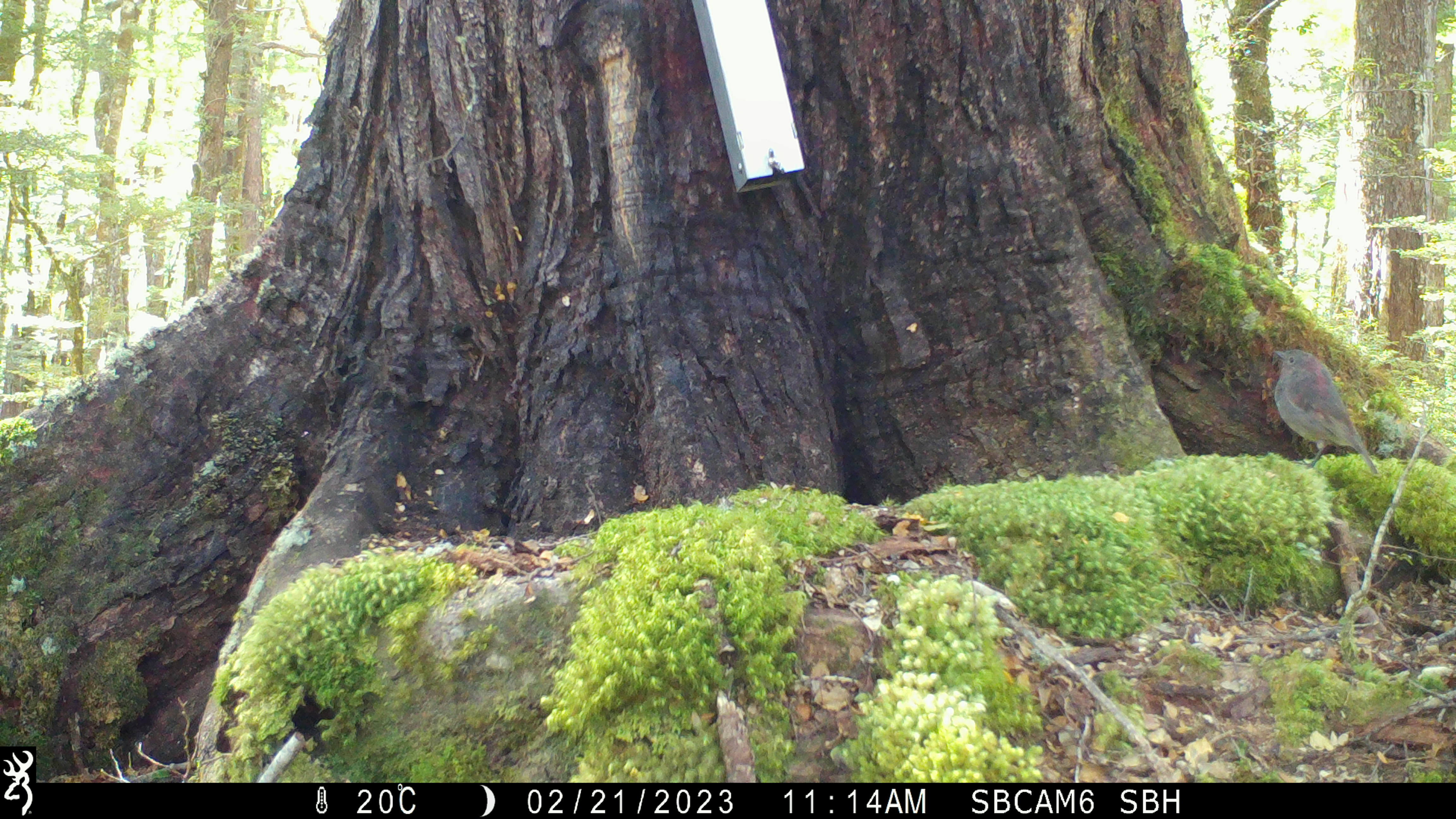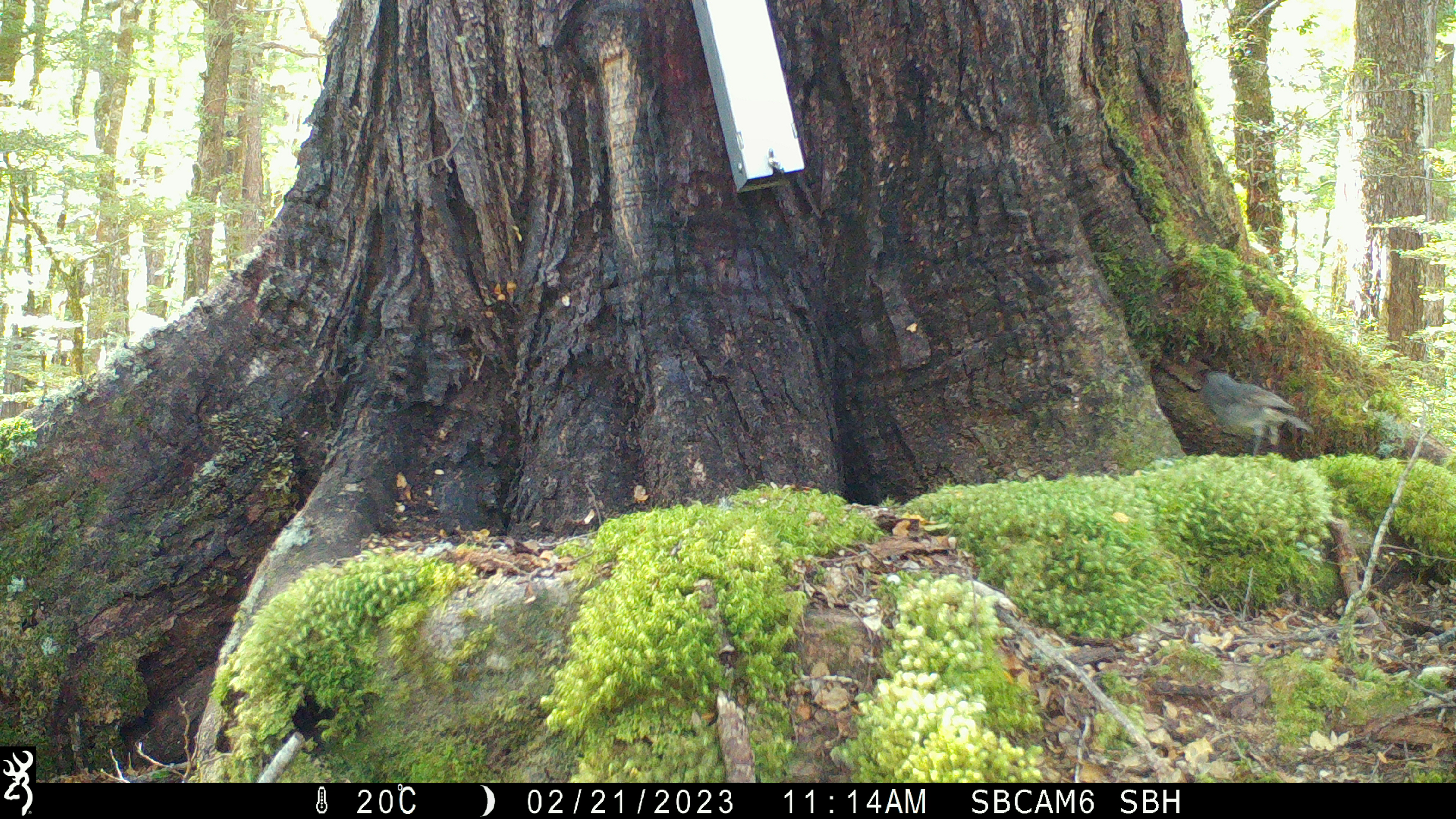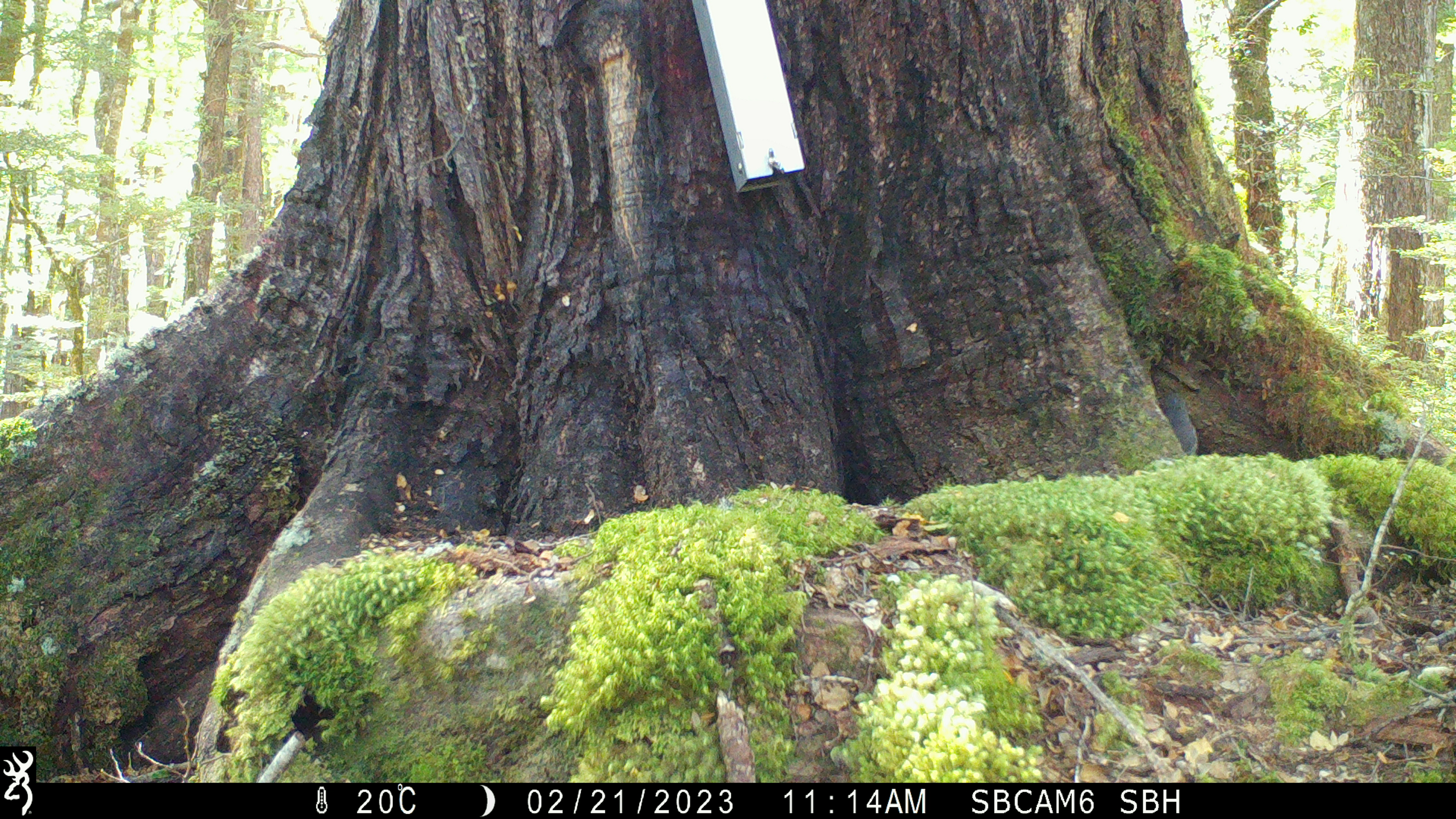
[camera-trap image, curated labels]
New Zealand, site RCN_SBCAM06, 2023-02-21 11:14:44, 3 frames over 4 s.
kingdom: Animalia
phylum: Chordata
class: Aves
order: Passeriformes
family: Petroicidae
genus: Petroica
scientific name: Petroica australis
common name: new zealand robin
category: robin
Robin (new zealand robin) (Petroica australis).